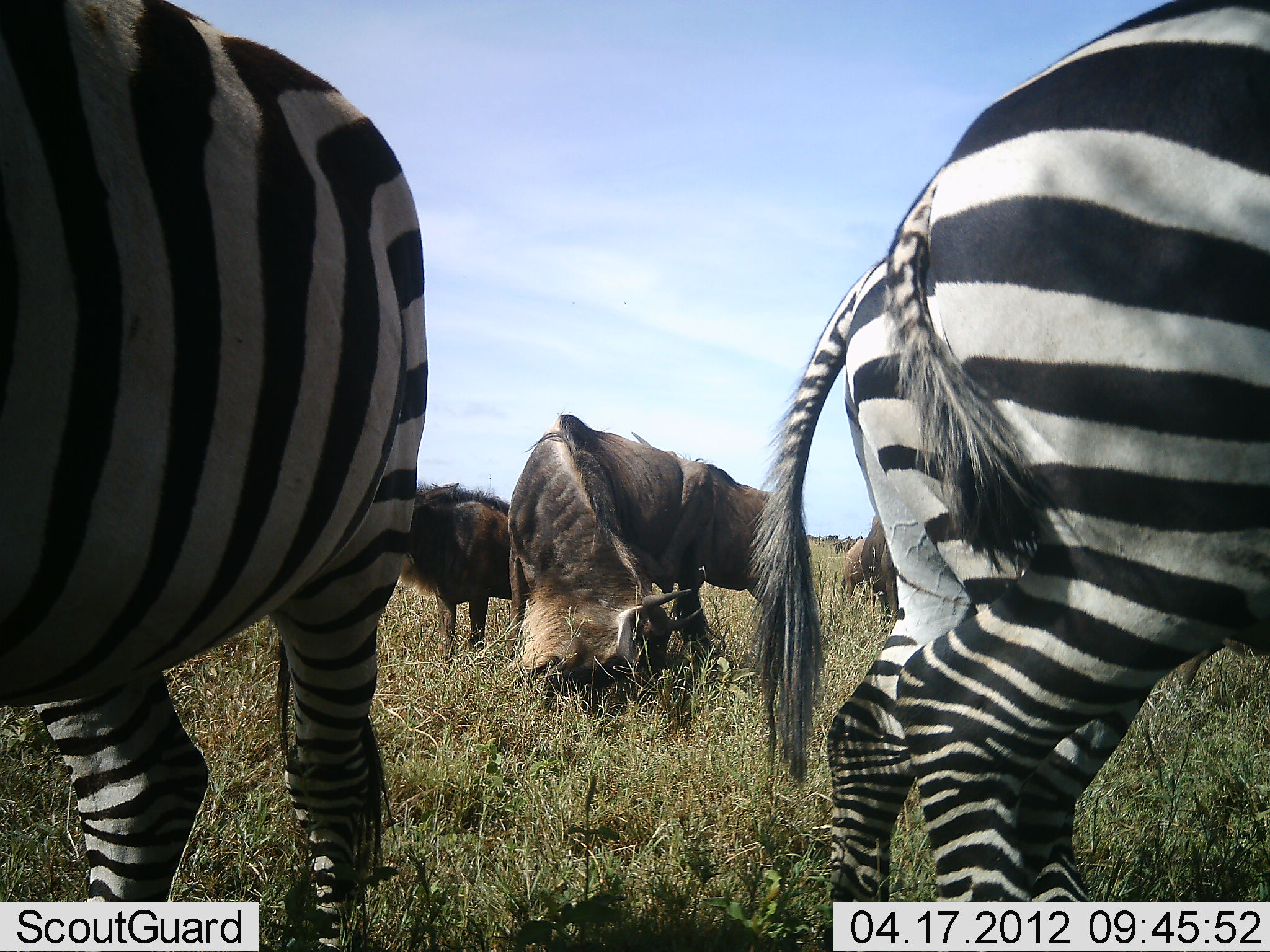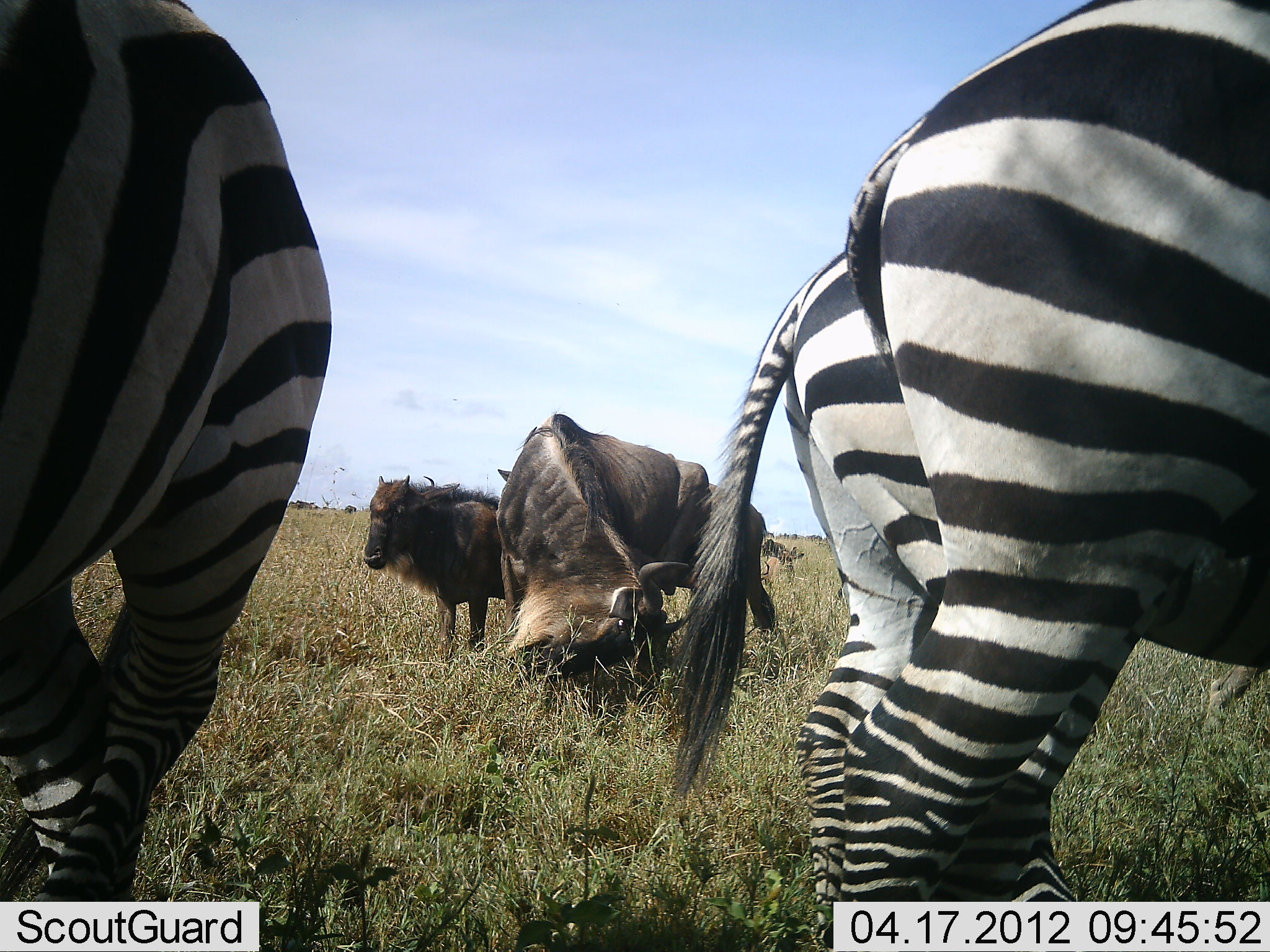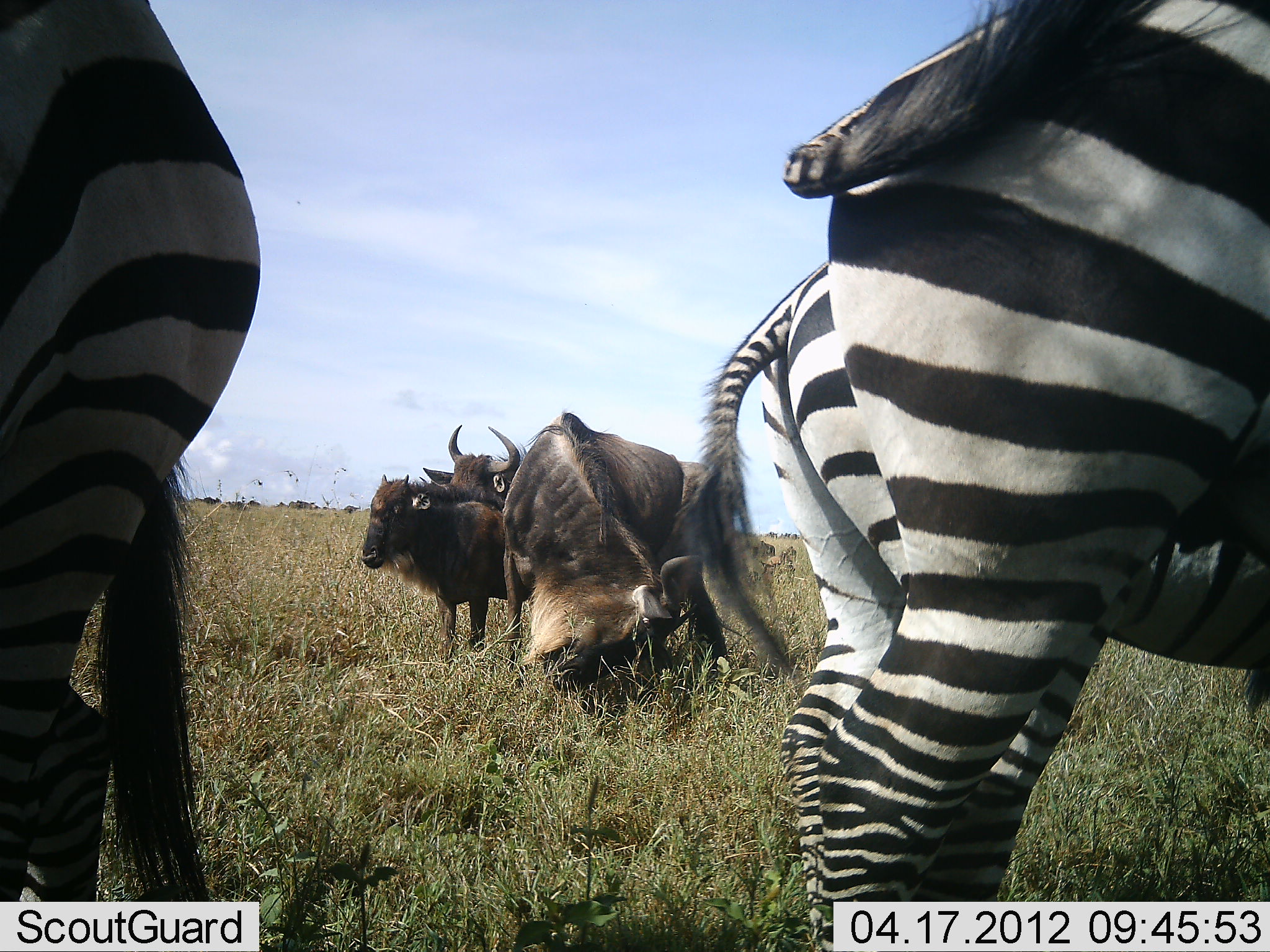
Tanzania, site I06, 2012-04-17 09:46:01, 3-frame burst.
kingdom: Animalia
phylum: Chordata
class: Mammalia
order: Artiodactyla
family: Bovidae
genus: Connochaetes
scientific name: Connochaetes taurinus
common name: blue wildebeest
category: wildebeest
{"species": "wildebeest (blue wildebeest) (Connochaetes taurinus)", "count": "4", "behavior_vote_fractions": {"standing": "47%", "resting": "0%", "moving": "18%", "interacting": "0%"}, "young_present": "18%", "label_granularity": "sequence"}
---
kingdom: Animalia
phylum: Chordata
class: Mammalia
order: Perissodactyla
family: Equidae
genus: Equus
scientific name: Equus quagga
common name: plains zebra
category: zebra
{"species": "zebra (plains zebra) (Equus quagga)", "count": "3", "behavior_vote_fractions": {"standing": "67%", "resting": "0%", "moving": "27%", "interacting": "0%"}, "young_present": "0%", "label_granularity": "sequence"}